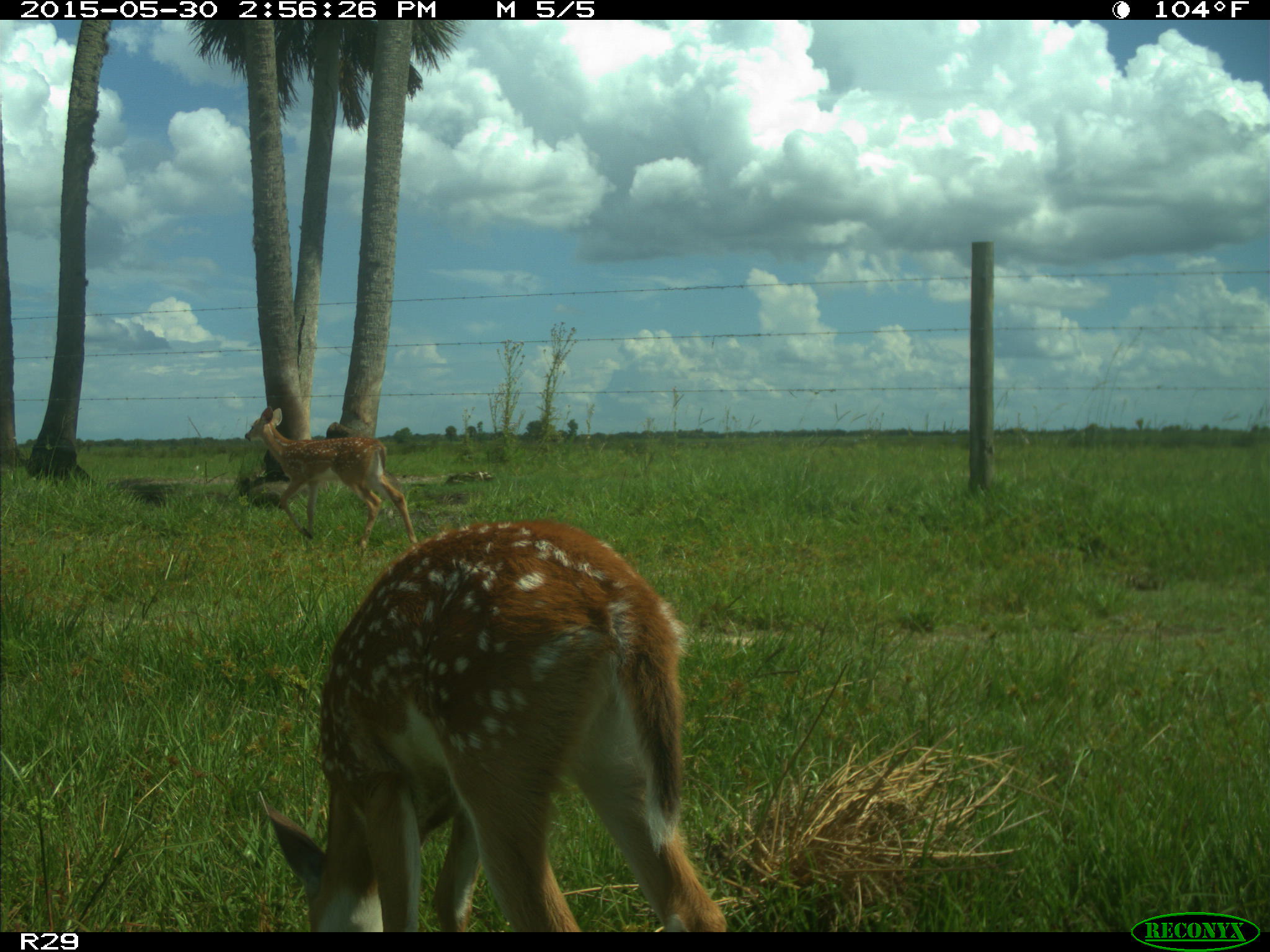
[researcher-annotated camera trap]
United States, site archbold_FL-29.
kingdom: Animalia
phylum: Chordata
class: Mammalia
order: Artiodactyla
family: Cervidae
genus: Odocoileus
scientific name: Odocoileus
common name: deer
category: unidentified deer